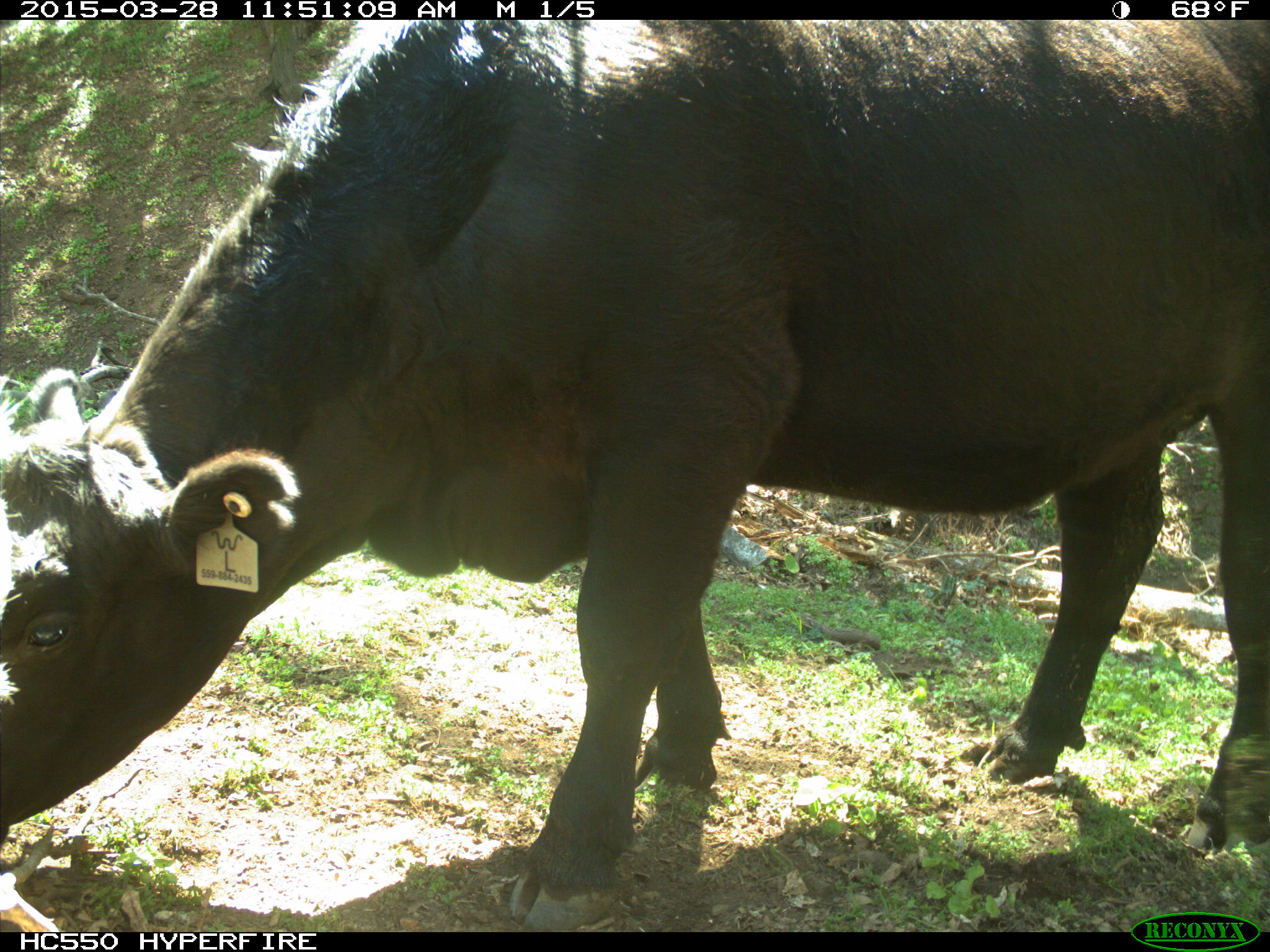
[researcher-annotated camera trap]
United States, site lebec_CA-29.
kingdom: Animalia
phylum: Chordata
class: Mammalia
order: Artiodactyla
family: Bovidae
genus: Bos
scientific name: Bos taurus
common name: domestic cow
Bos taurus (domestic cow).